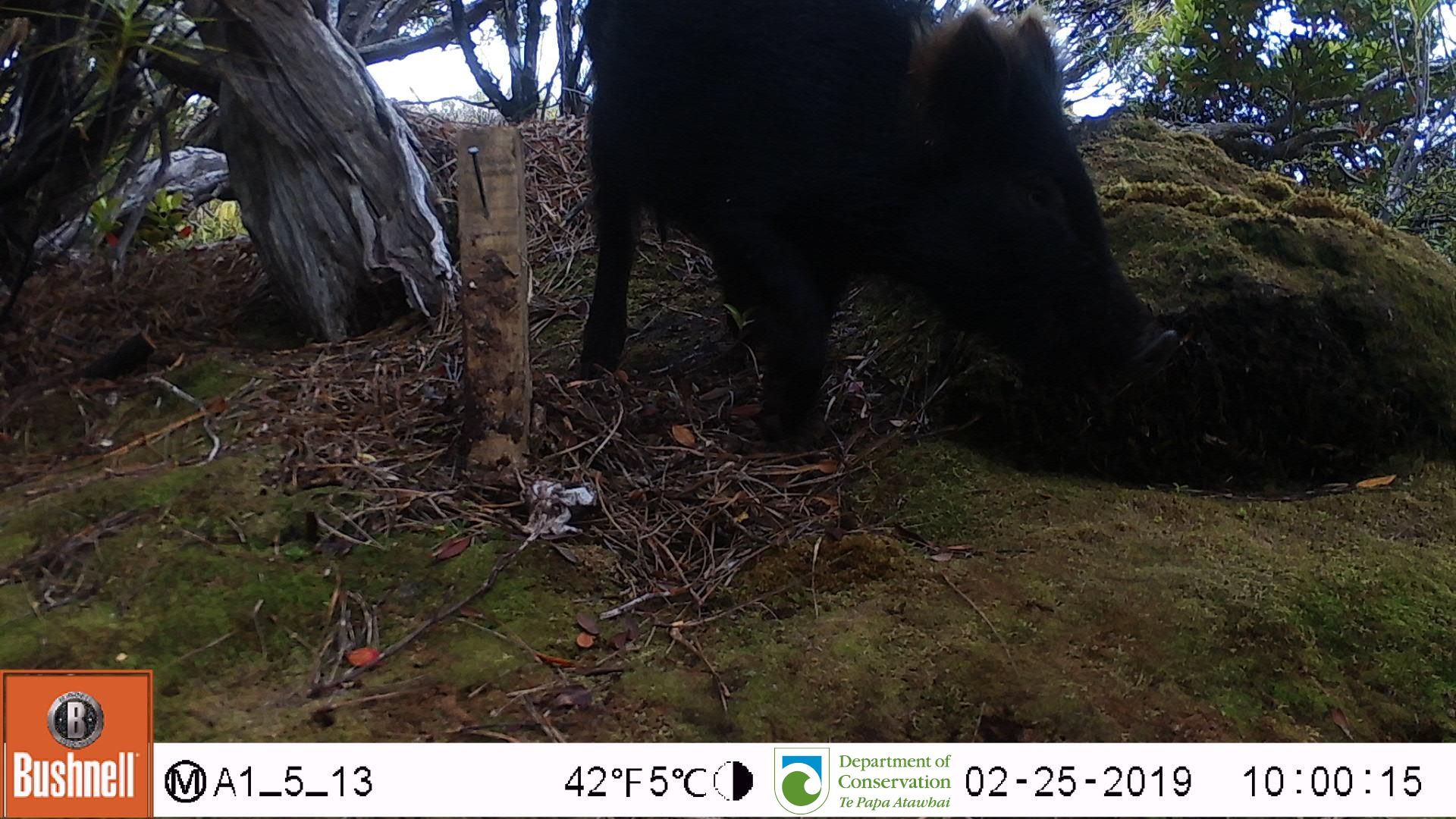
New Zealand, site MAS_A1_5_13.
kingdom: Animalia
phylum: Chordata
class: Mammalia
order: Artiodactyla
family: Suidae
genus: Sus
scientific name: Sus scrofa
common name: pig